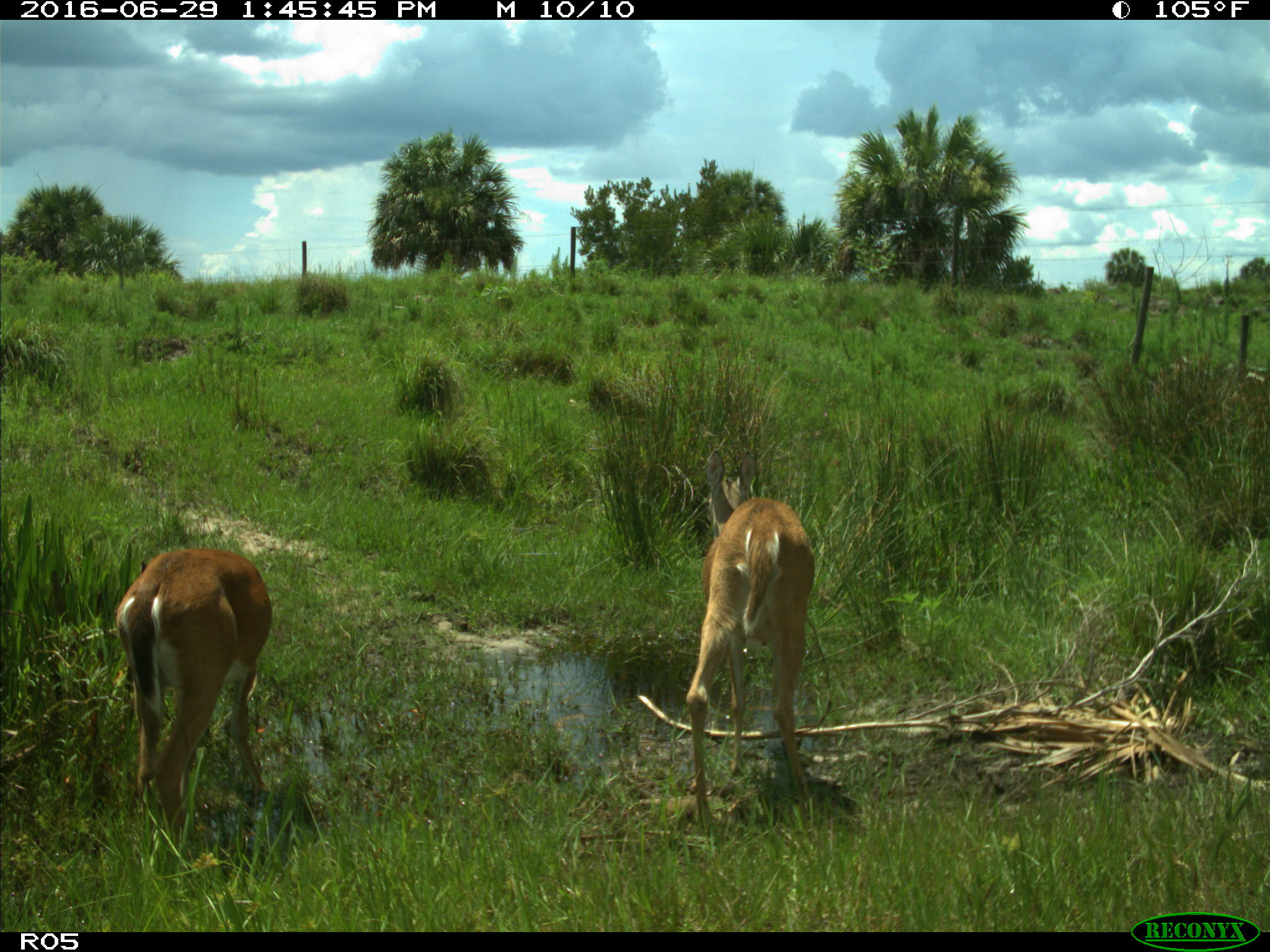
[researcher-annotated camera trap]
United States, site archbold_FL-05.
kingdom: Animalia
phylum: Chordata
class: Mammalia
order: Artiodactyla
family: Cervidae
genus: Odocoileus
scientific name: Odocoileus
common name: deer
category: unidentified deer